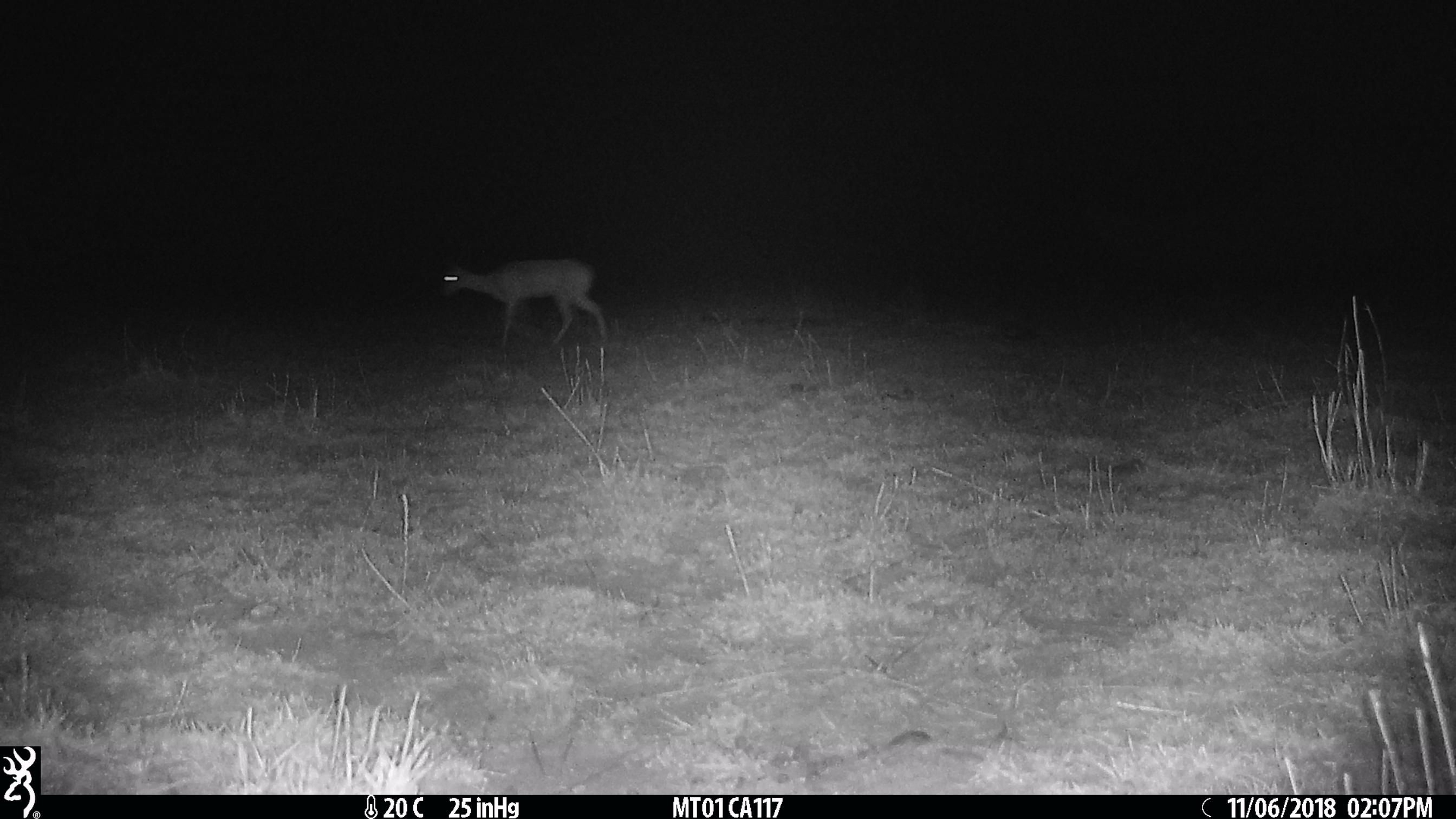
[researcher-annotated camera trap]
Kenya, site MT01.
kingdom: Animalia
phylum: Chordata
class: Mammalia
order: Artiodactyla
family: Bovidae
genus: Ourebia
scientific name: Ourebia ourebi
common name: oribi